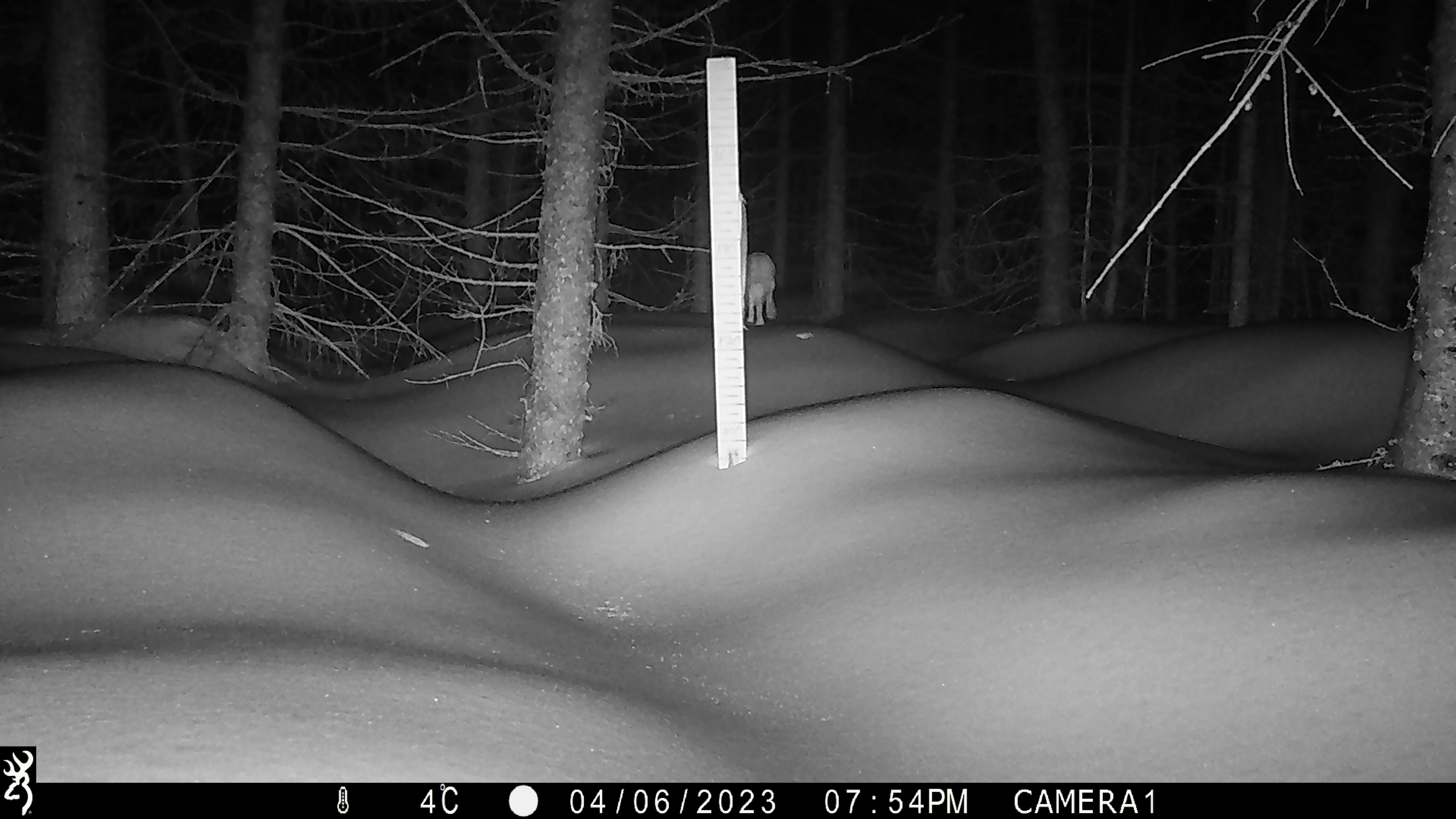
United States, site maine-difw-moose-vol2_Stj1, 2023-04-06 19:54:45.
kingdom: Animalia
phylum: Chordata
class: Mammalia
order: Lagomorpha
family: Leporidae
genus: Lepus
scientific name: Lepus americanus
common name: snowshoe hare